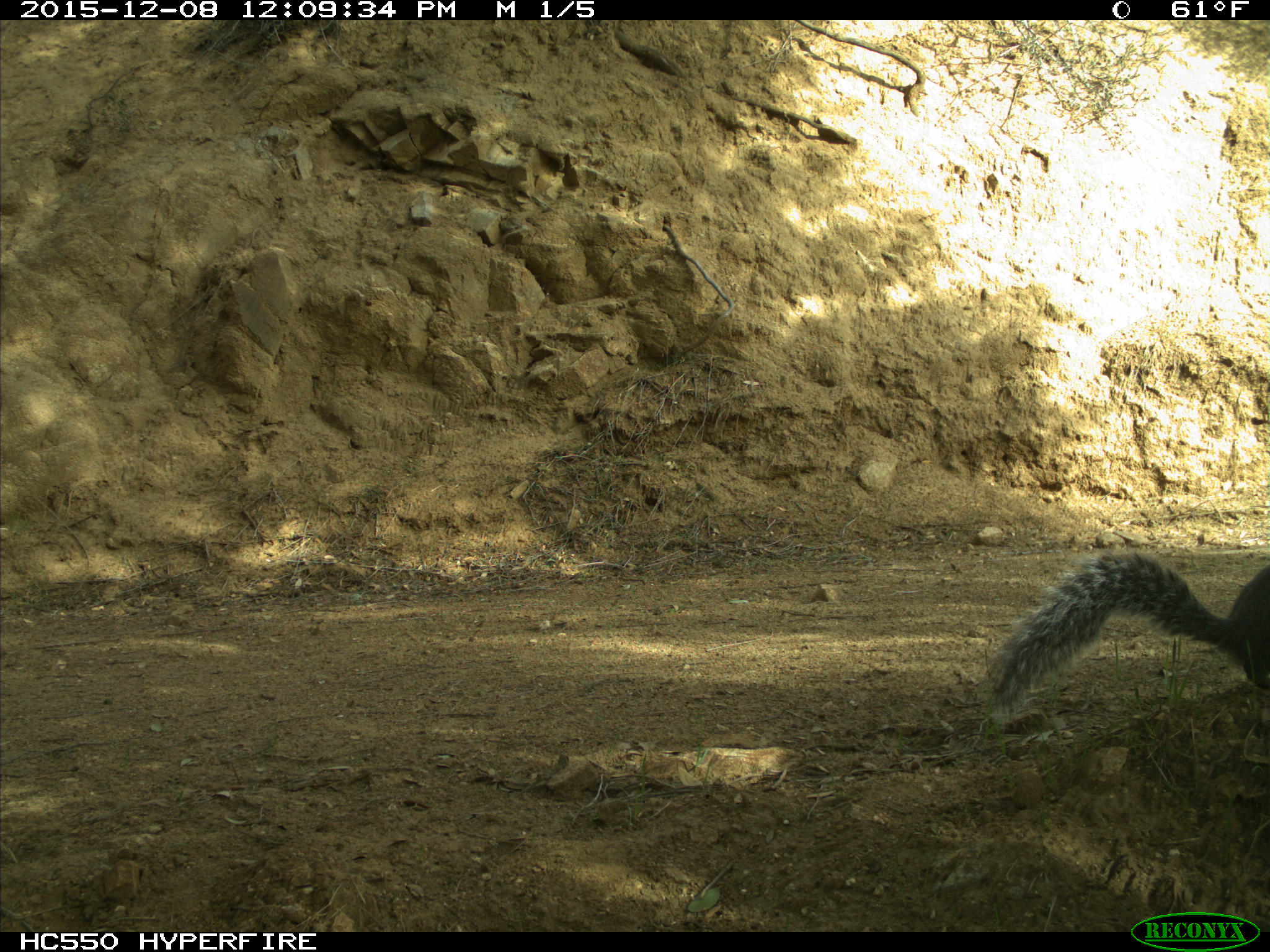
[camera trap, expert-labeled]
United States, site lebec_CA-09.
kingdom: Animalia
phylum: Chordata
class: Mammalia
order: Rodentia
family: Sciuridae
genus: Sciurus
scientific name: Sciurus carolinensis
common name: eastern gray squirrel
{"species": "Sciurus carolinensis (eastern gray squirrel)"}